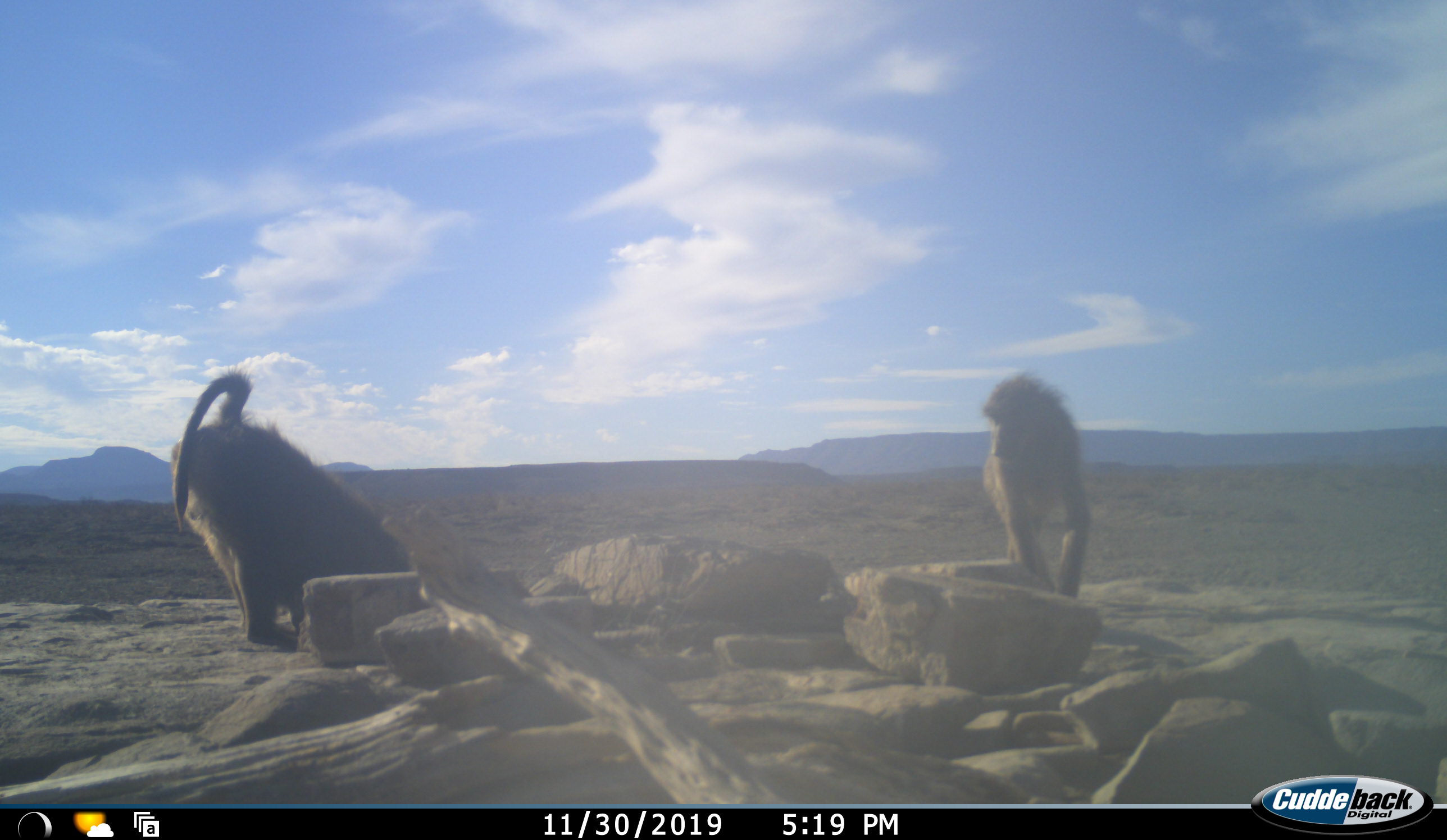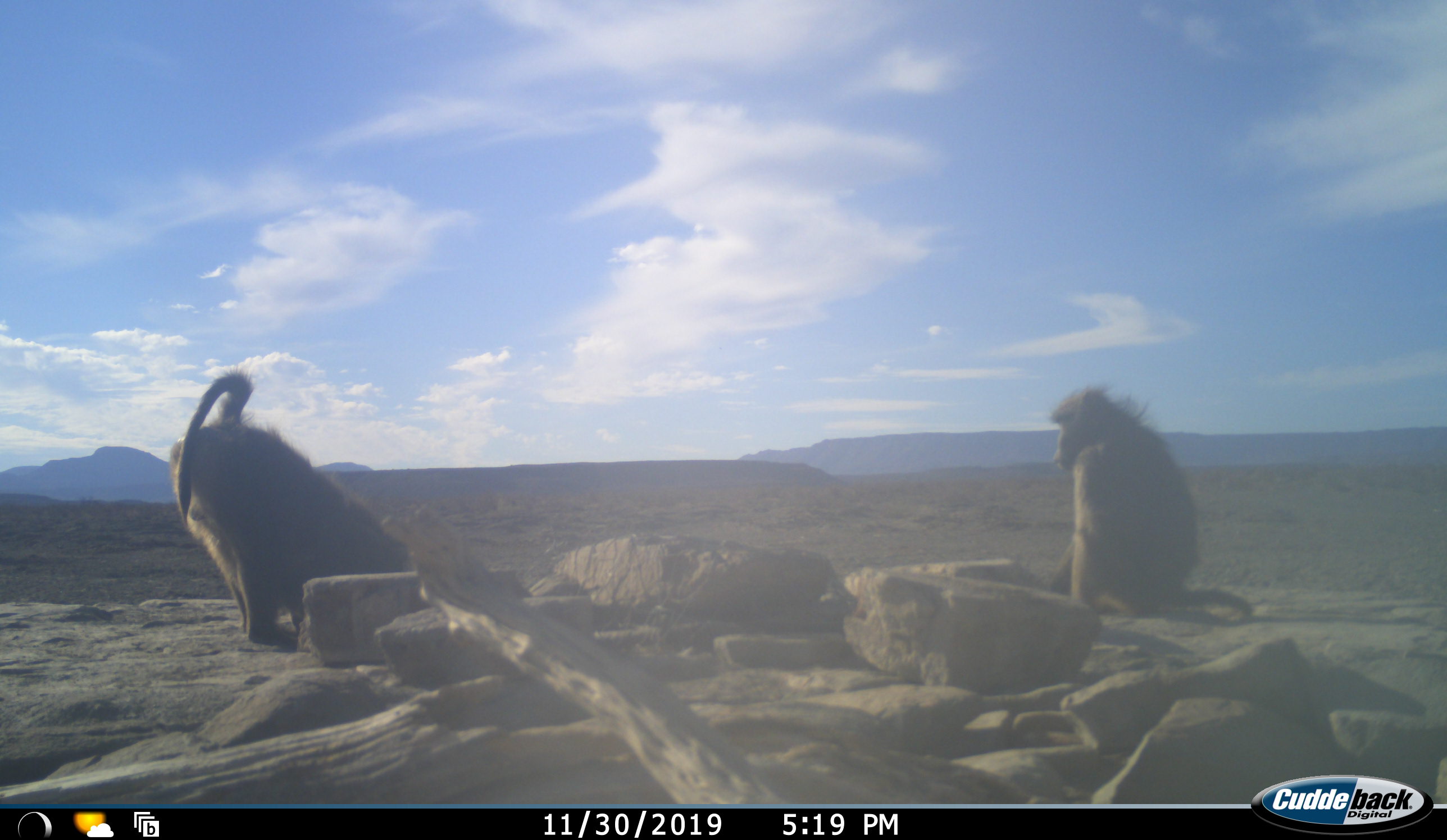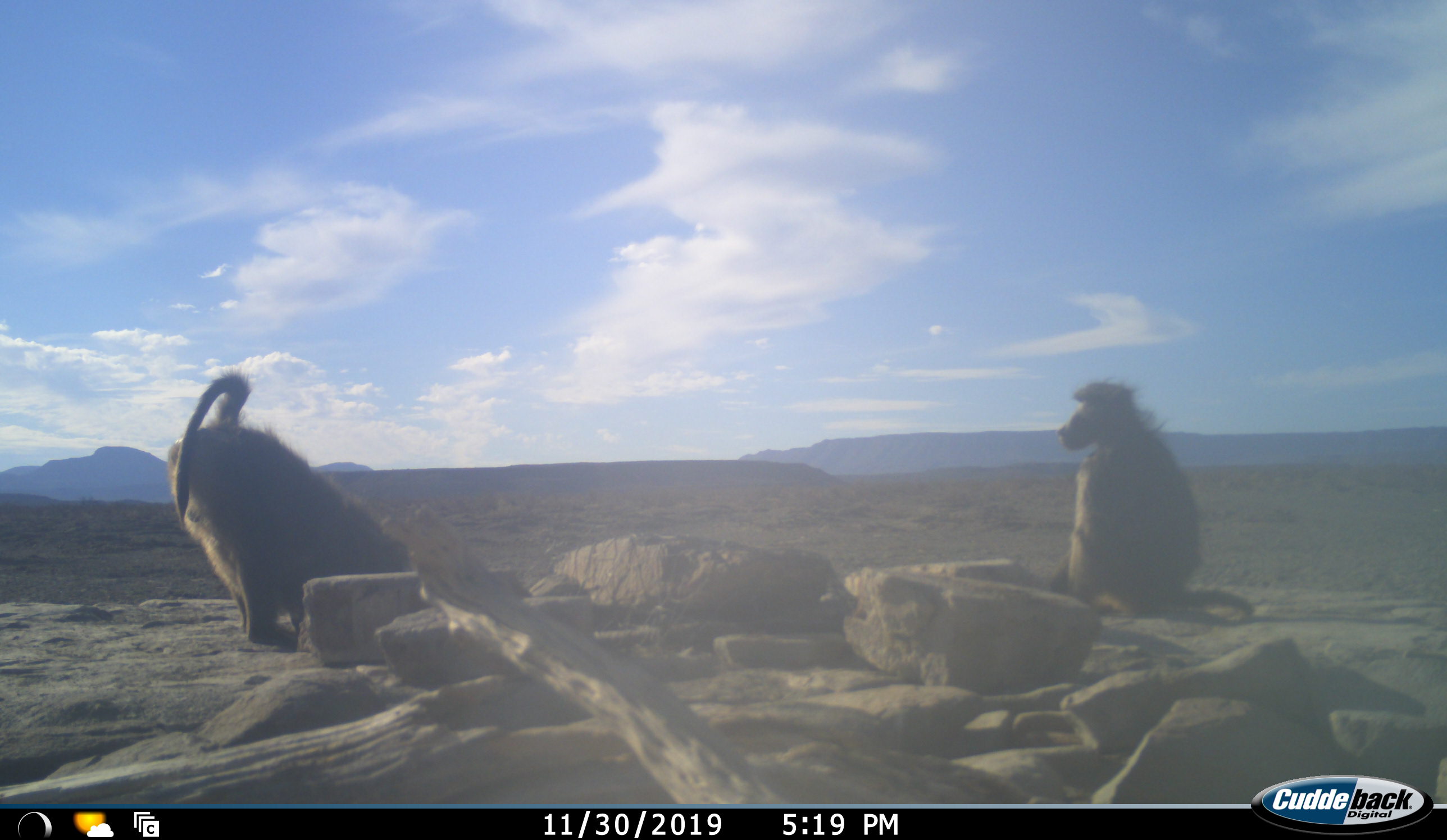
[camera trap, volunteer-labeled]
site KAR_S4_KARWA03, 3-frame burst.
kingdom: Animalia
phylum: Chordata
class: Mammalia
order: Primates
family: Cercopithecidae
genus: Papio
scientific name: Papio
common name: baboon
Baboon (Papio), count 2. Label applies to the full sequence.